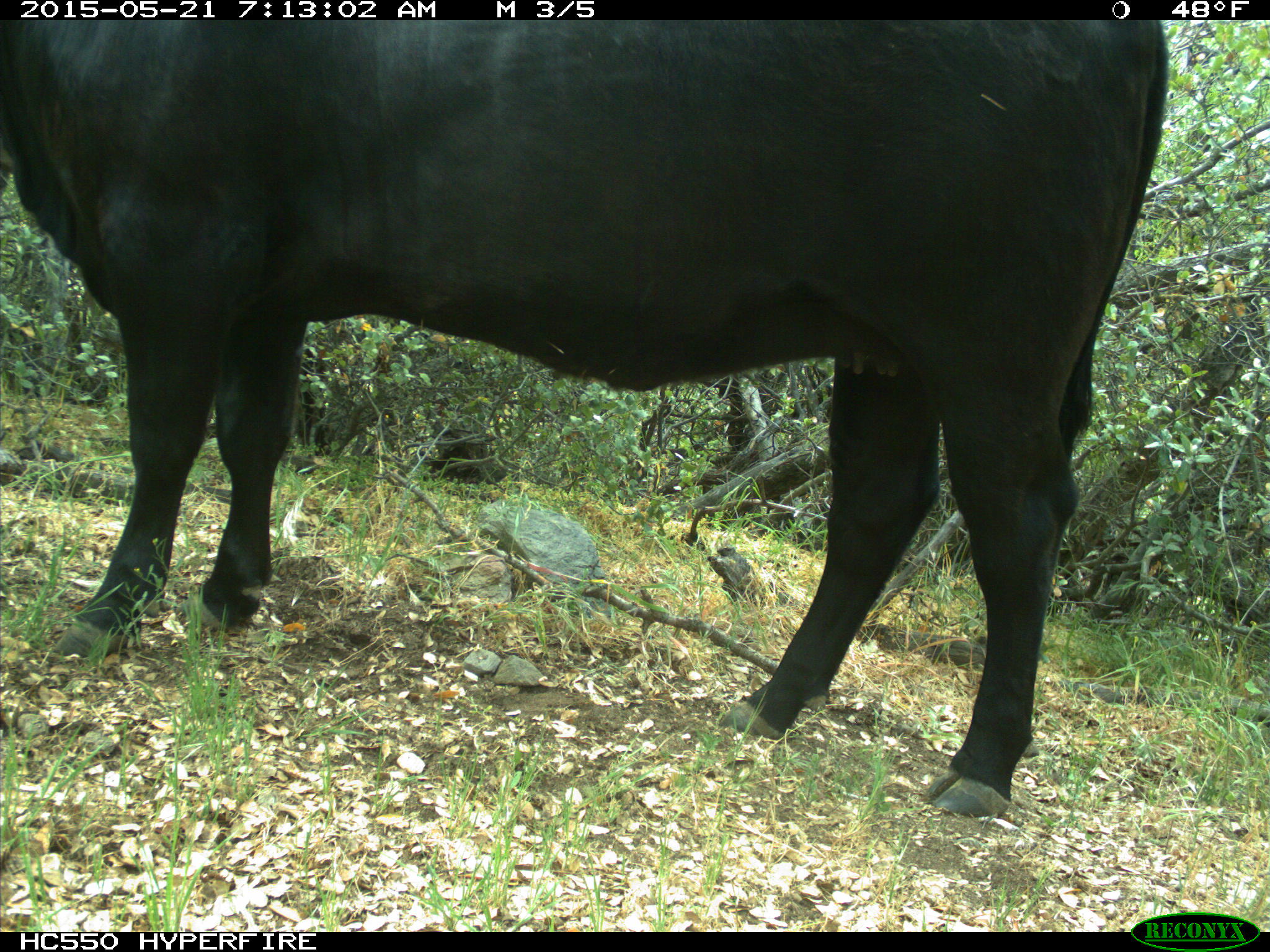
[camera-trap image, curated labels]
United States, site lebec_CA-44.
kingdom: Animalia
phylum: Chordata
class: Mammalia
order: Artiodactyla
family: Bovidae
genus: Bos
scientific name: Bos taurus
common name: domestic cow